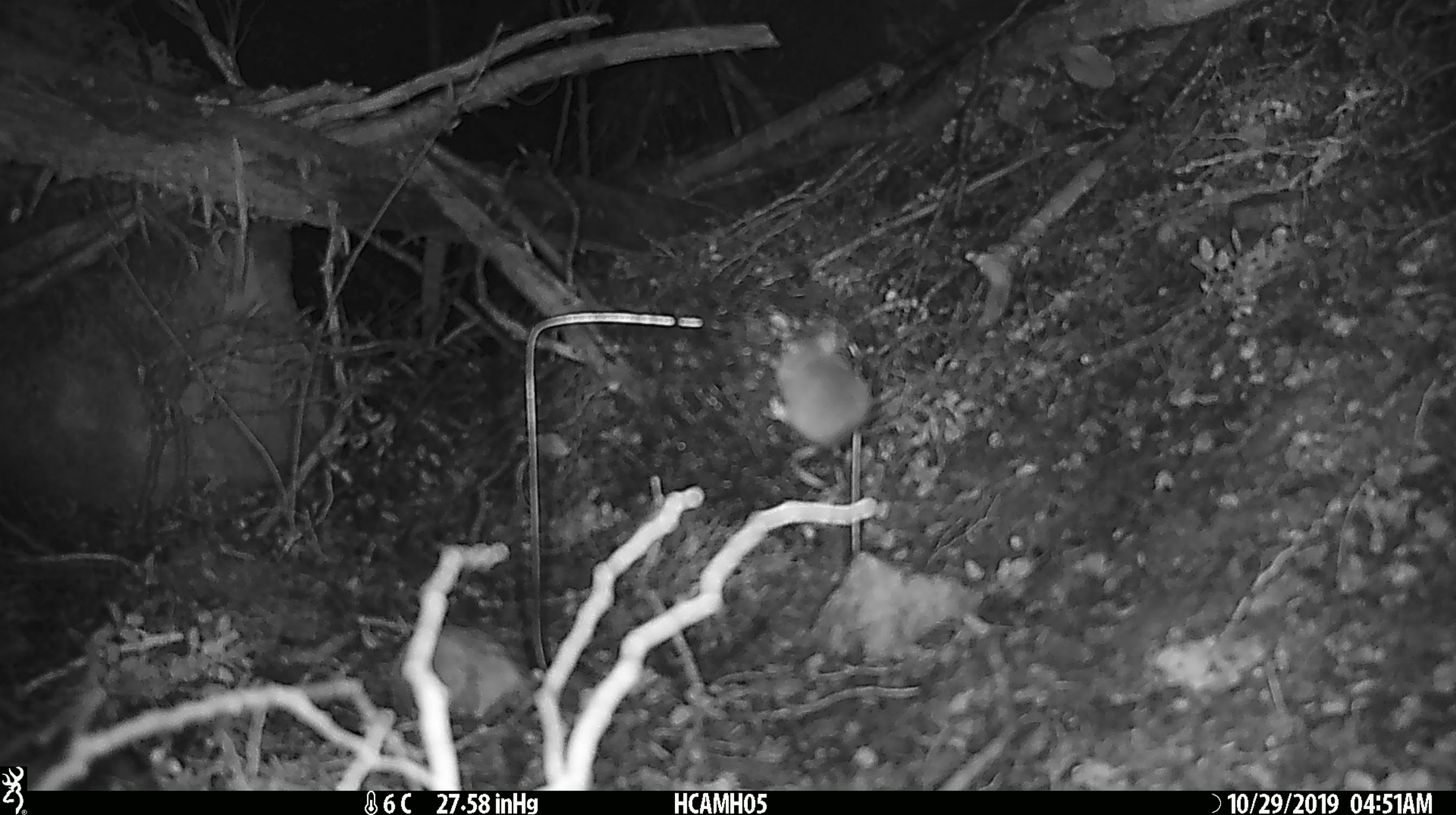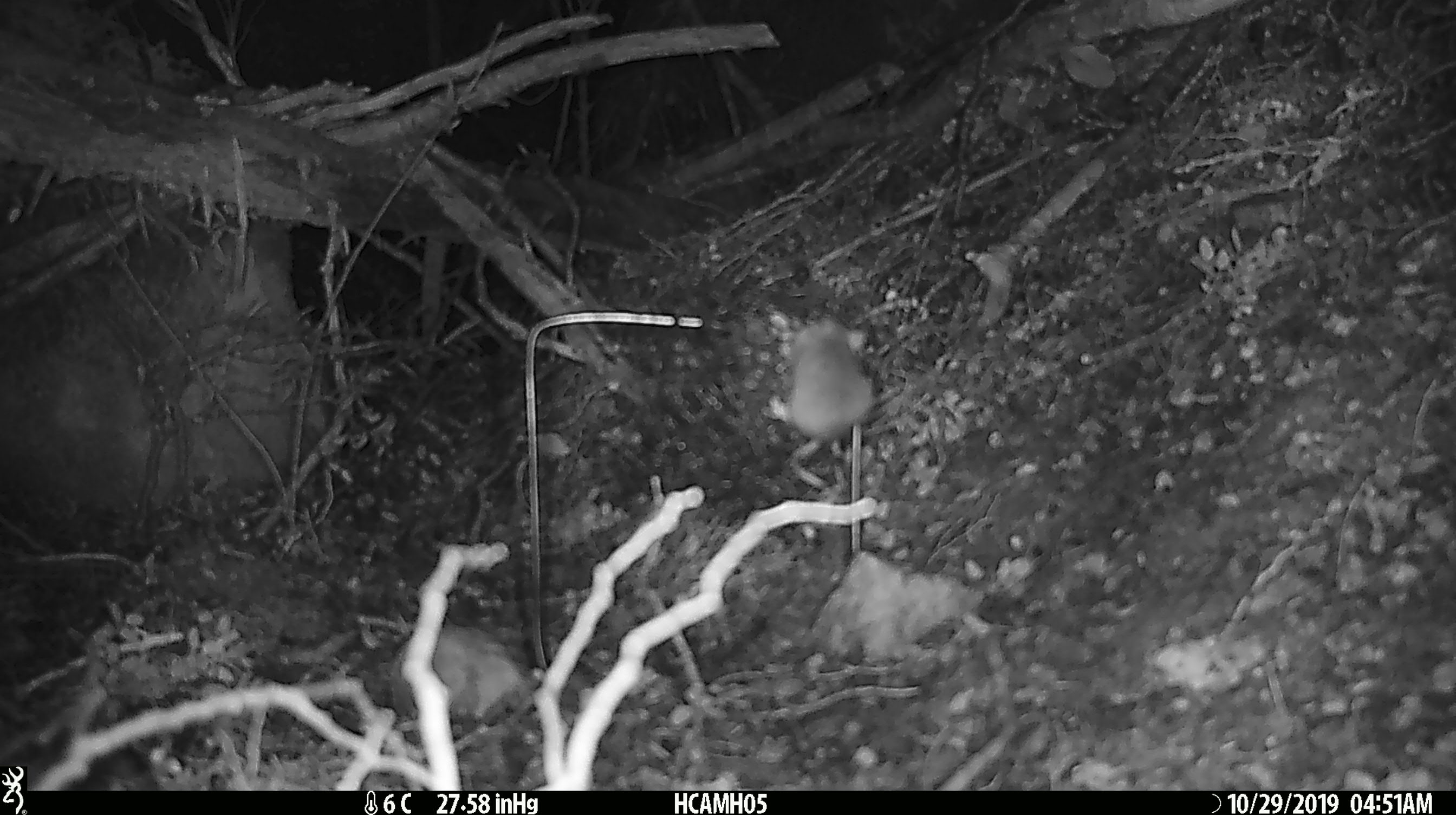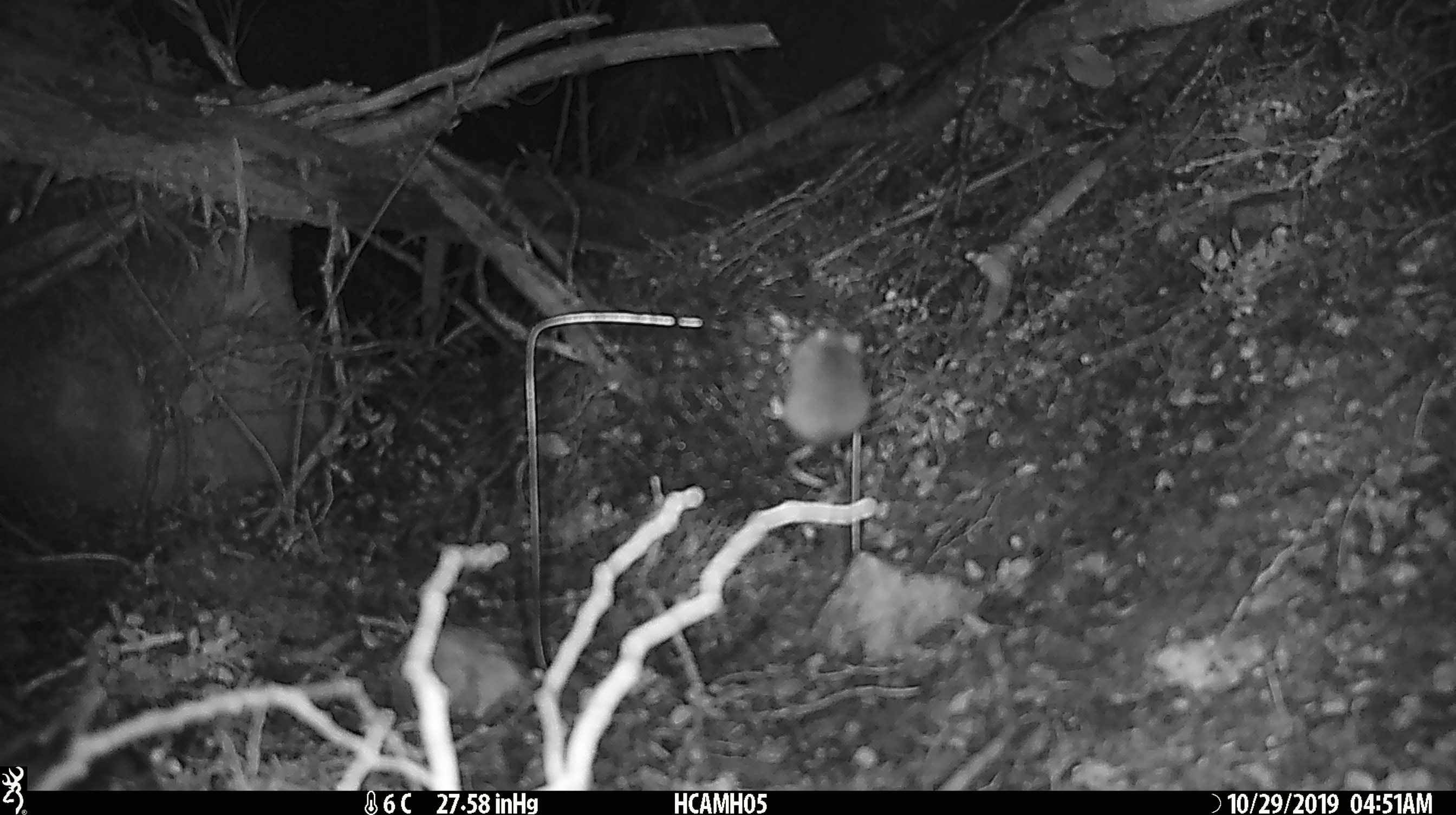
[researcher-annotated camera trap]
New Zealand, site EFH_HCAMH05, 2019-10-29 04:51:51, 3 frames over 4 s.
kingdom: Animalia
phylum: Chordata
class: Mammalia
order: Rodentia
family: Muridae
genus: Mus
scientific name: Mus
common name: mouse